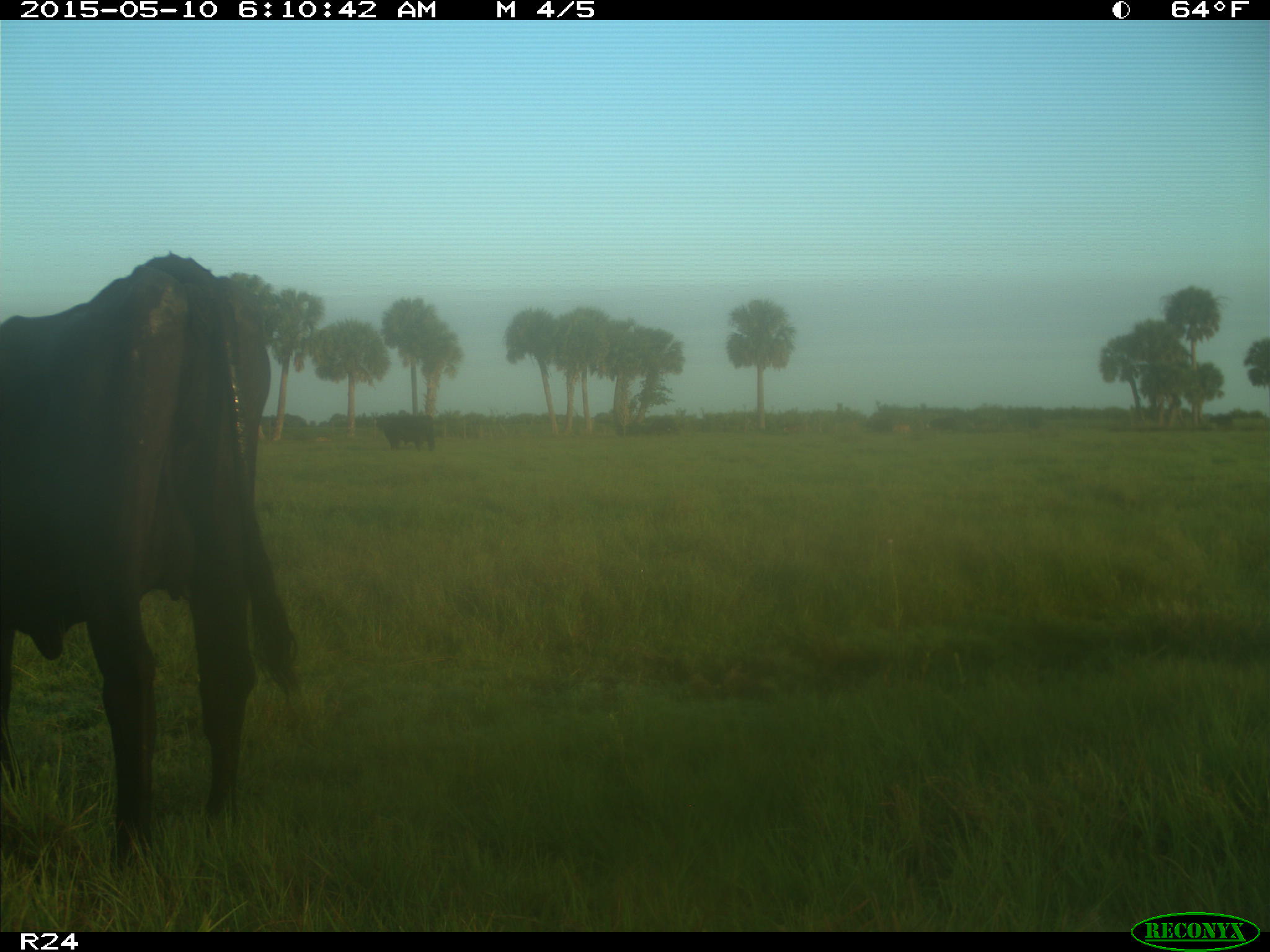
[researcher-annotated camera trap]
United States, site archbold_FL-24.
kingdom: Animalia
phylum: Chordata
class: Mammalia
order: Artiodactyla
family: Bovidae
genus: Bos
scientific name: Bos taurus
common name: domestic cow